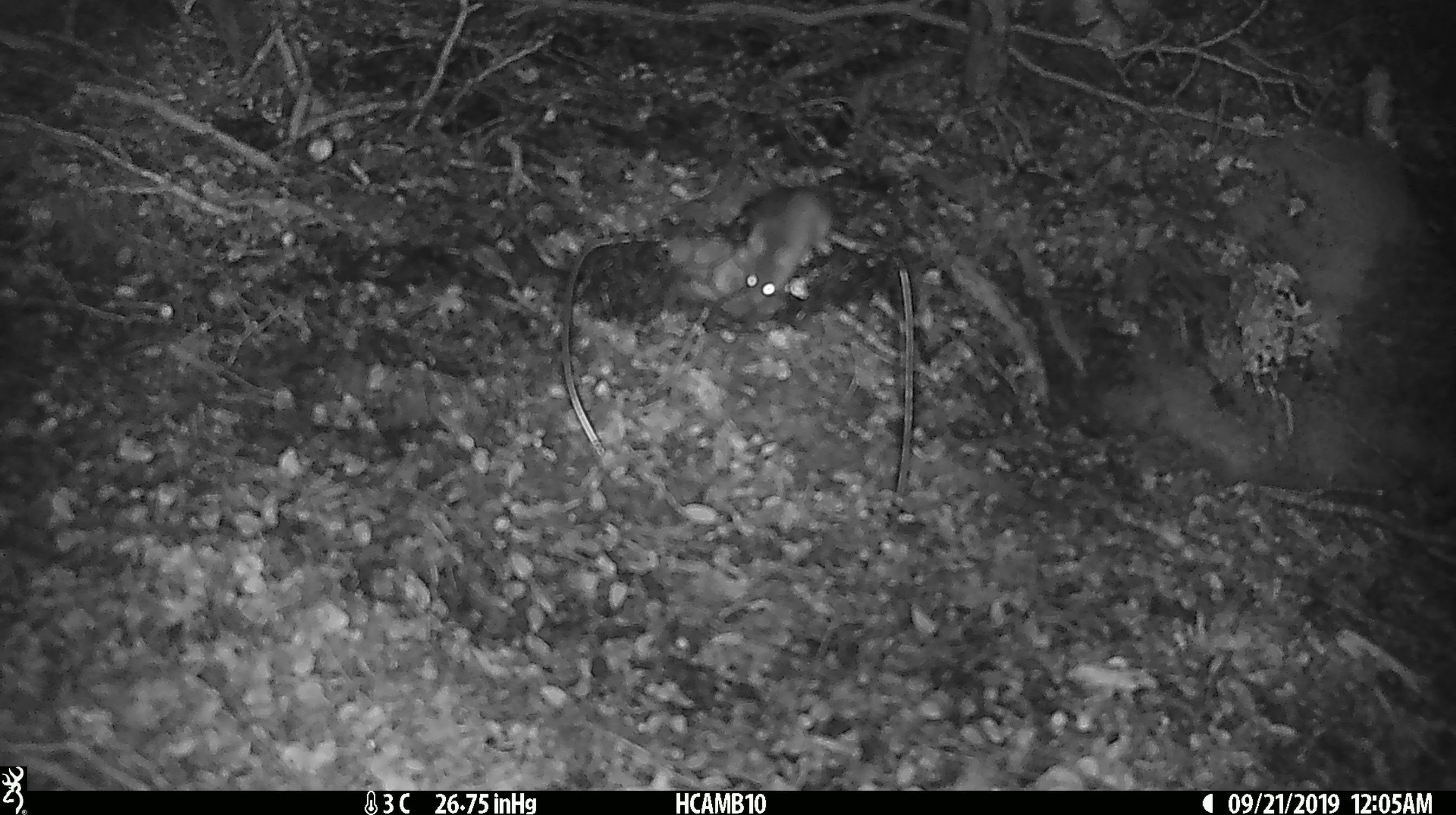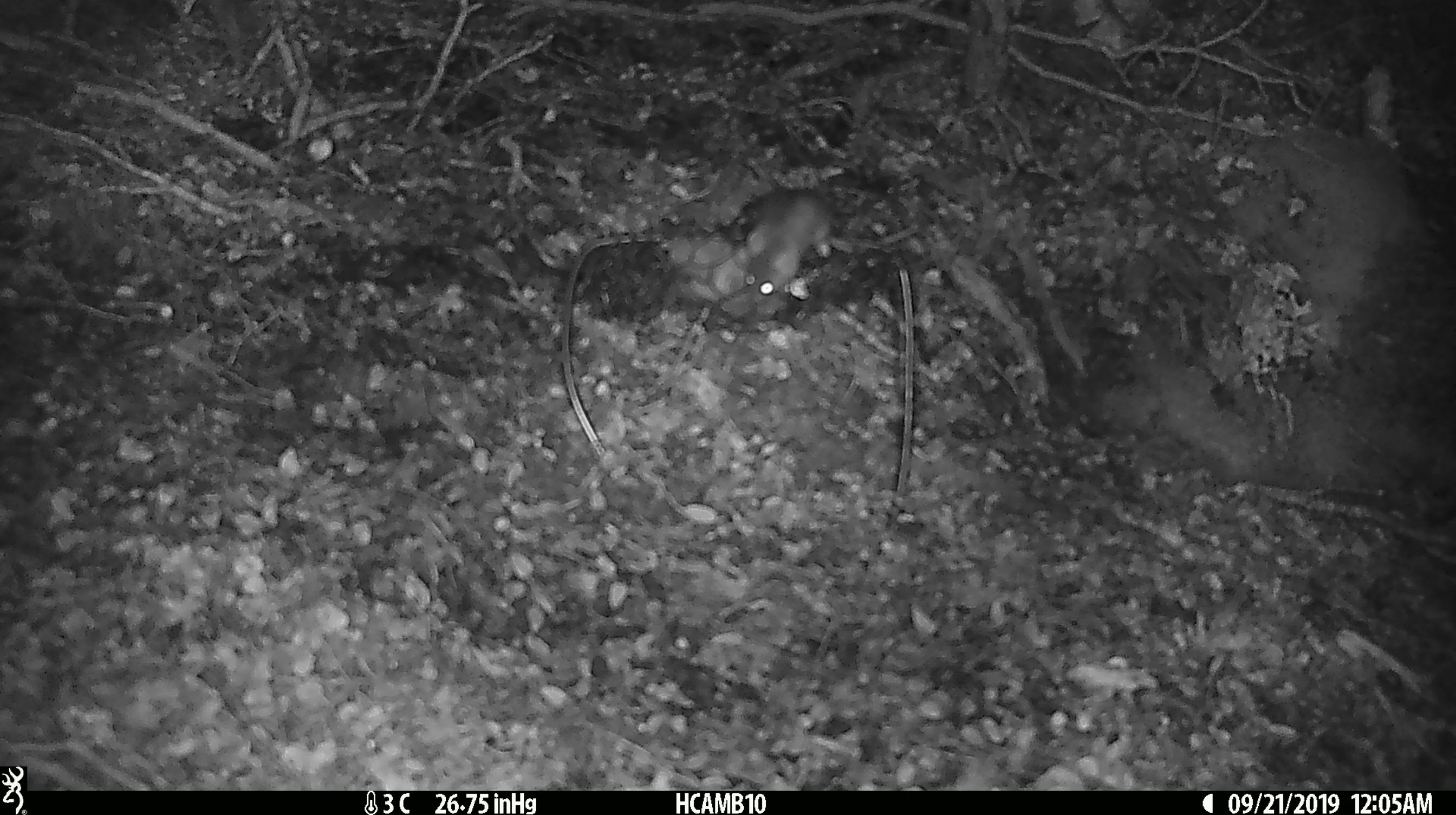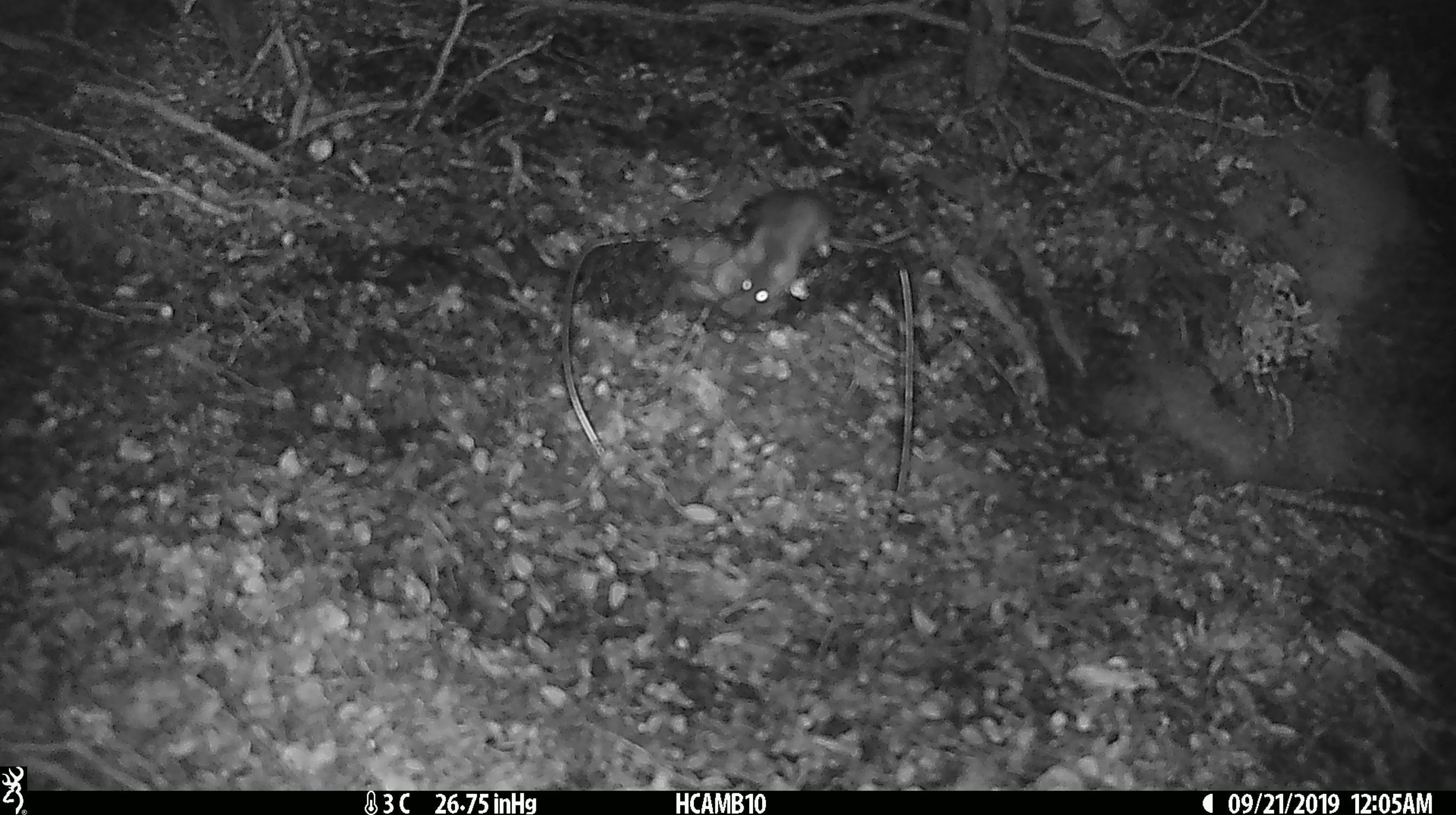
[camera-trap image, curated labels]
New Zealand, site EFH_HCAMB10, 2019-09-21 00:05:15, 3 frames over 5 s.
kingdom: Animalia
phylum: Chordata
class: Mammalia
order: Rodentia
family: Muridae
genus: Mus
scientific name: Mus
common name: mouse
Mouse (Mus).